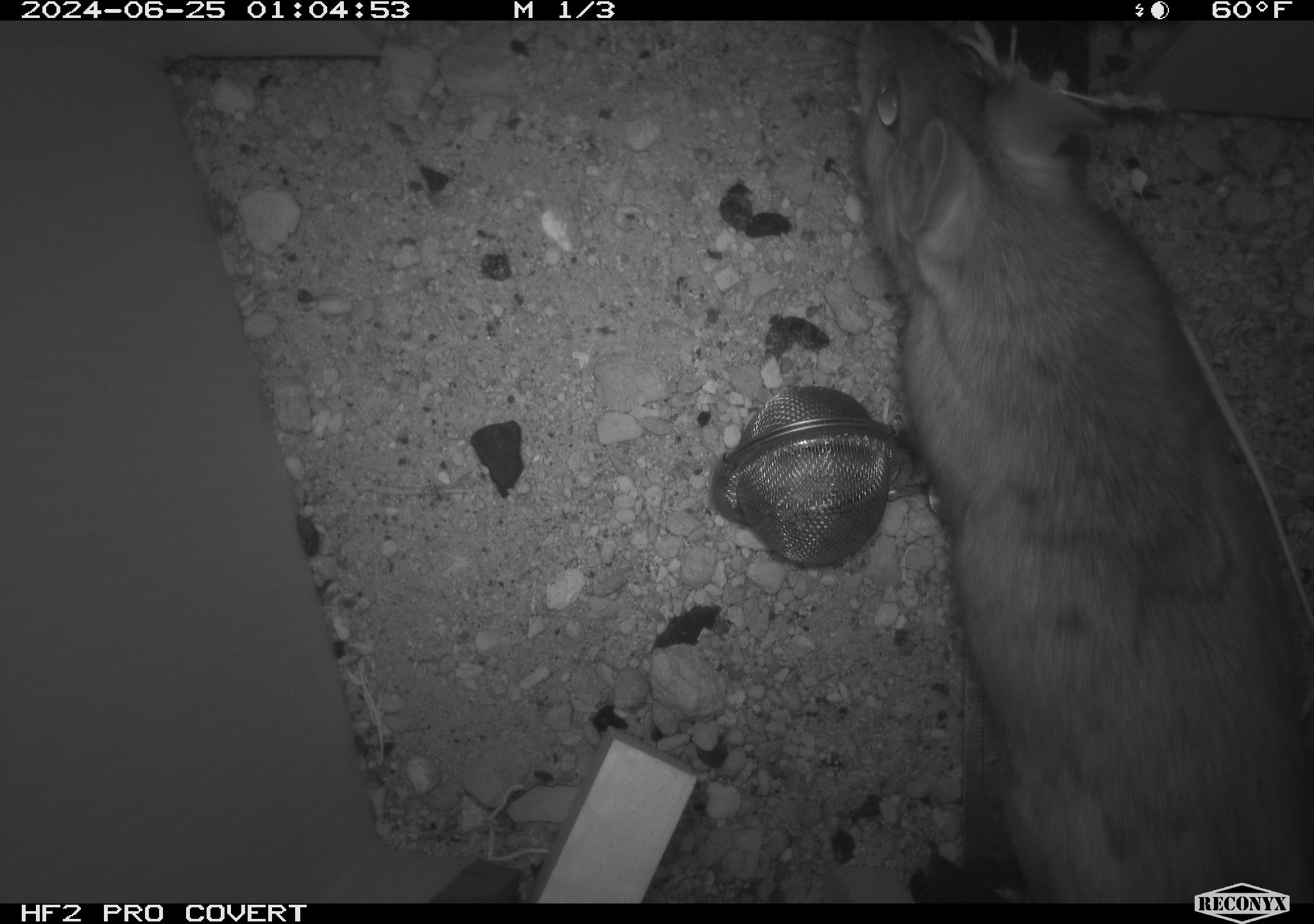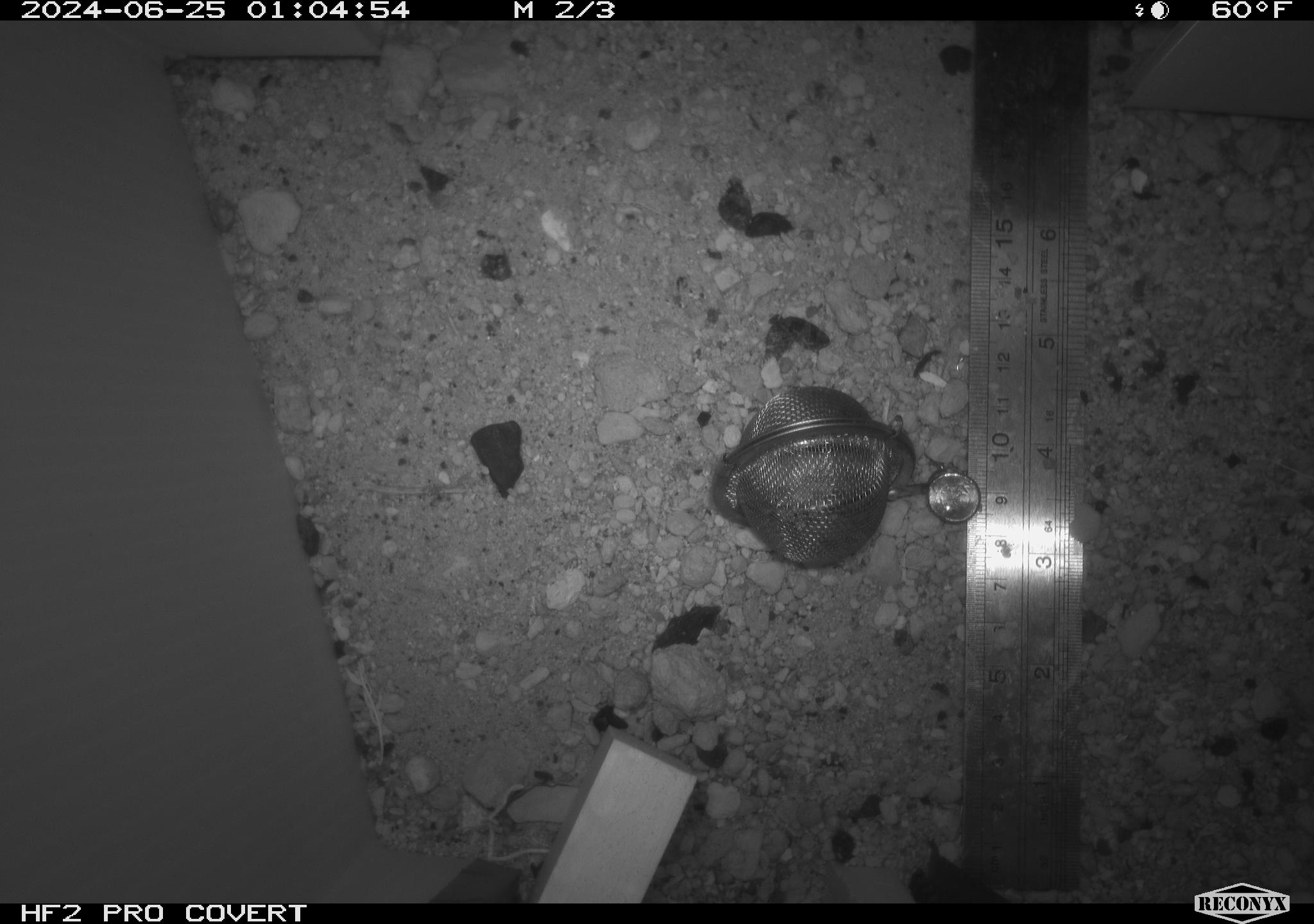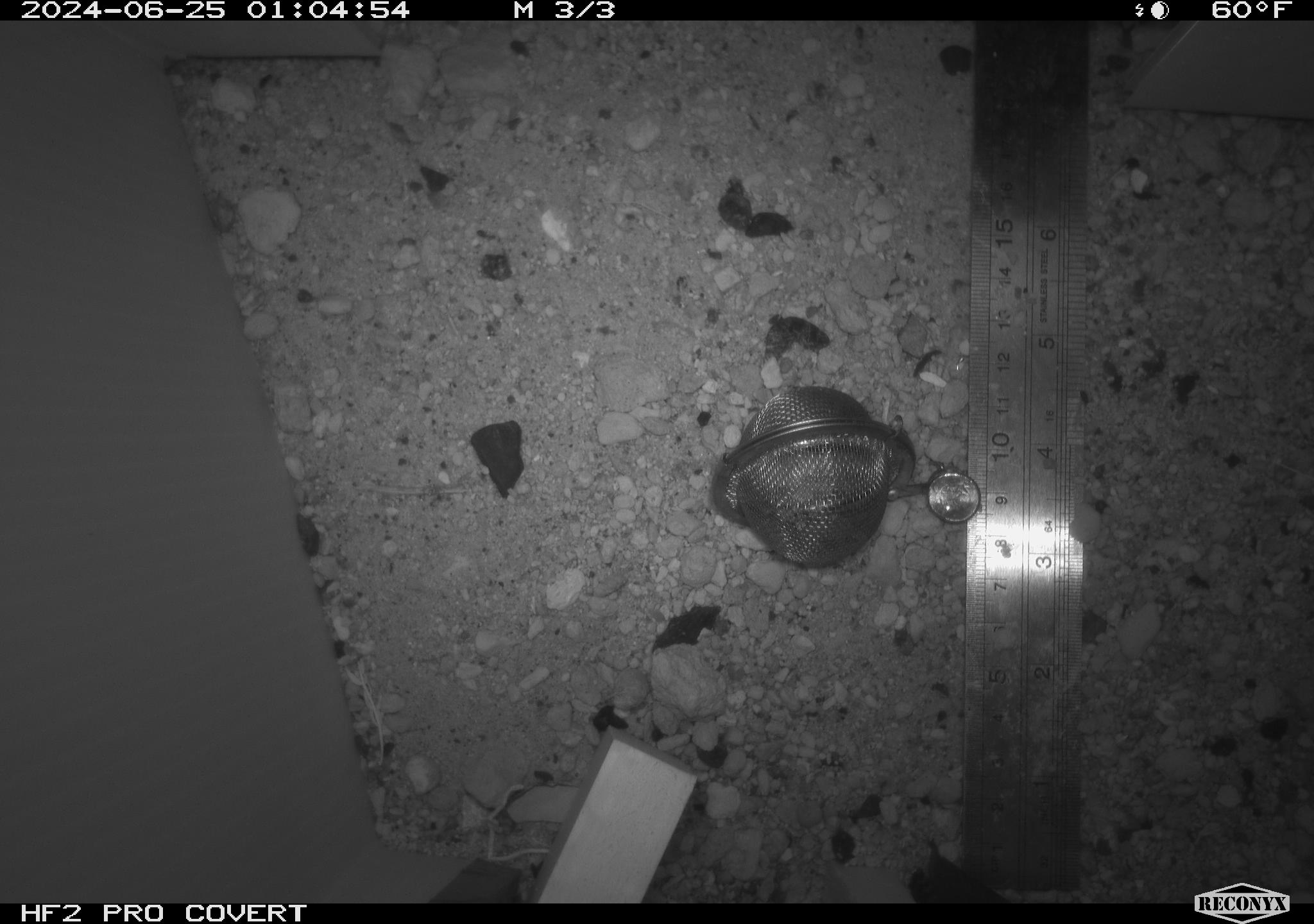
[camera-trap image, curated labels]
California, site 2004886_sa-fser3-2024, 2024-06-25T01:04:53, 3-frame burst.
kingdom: Animalia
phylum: Chordata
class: Mammalia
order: Rodentia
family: Sciuridae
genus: Neotamias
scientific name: Neotamias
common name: western chipmunks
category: neotamias species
Neotamias species (western chipmunks) (Neotamias).